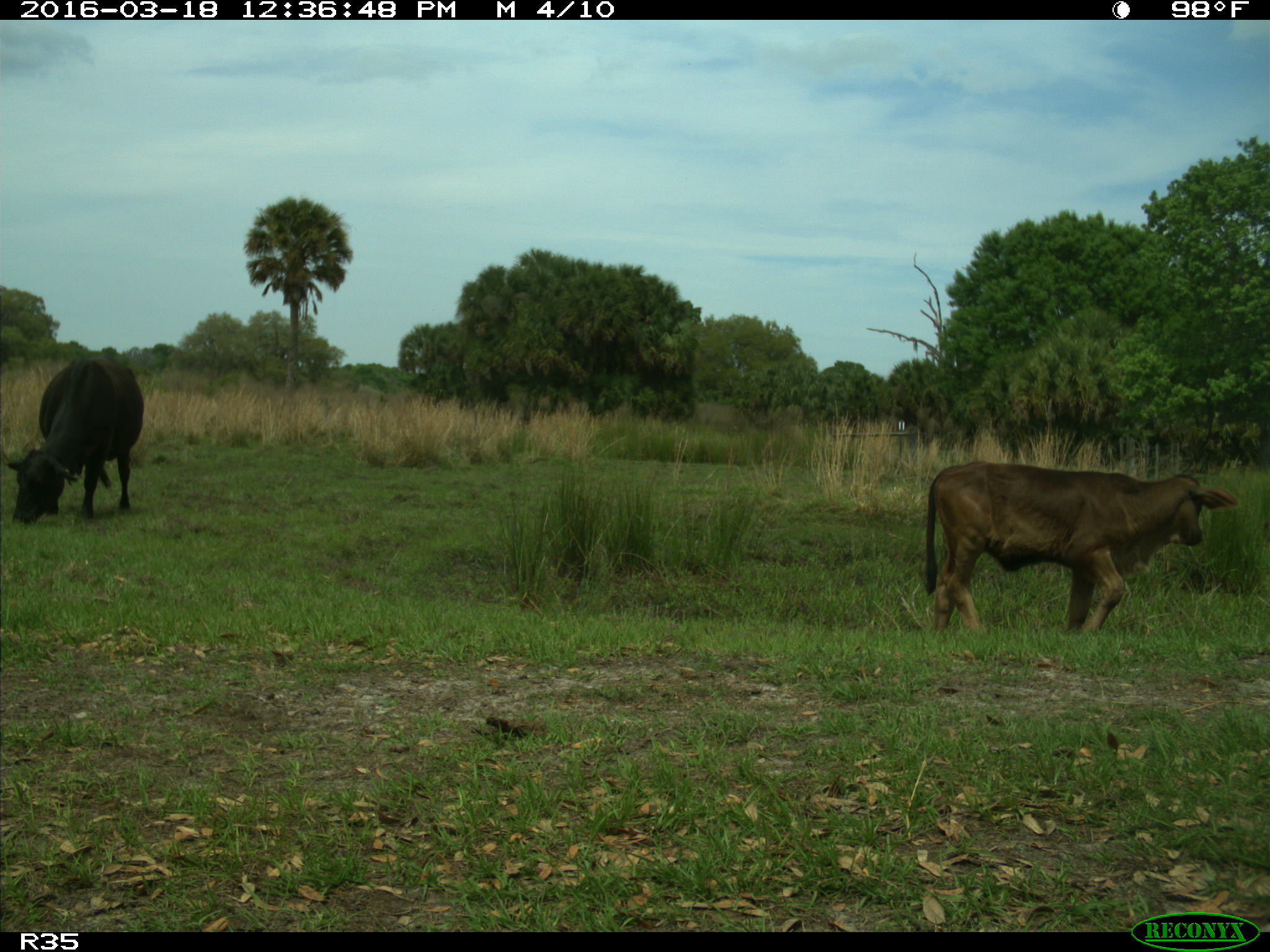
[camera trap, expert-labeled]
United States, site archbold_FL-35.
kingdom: Animalia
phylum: Chordata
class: Mammalia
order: Artiodactyla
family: Bovidae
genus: Bos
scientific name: Bos taurus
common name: domestic cow